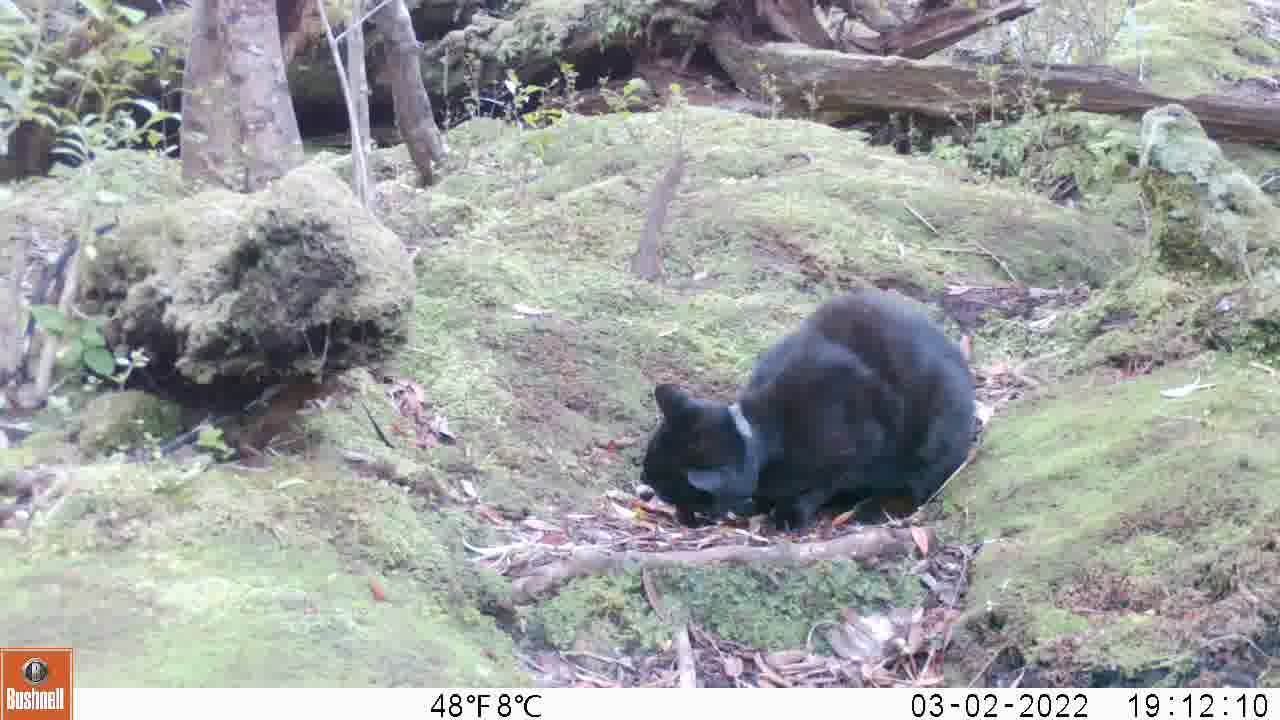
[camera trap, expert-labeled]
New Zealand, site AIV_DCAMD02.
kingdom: Animalia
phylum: Chordata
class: Mammalia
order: Carnivora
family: Felidae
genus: Felis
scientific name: Felis catus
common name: domestic cat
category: cat